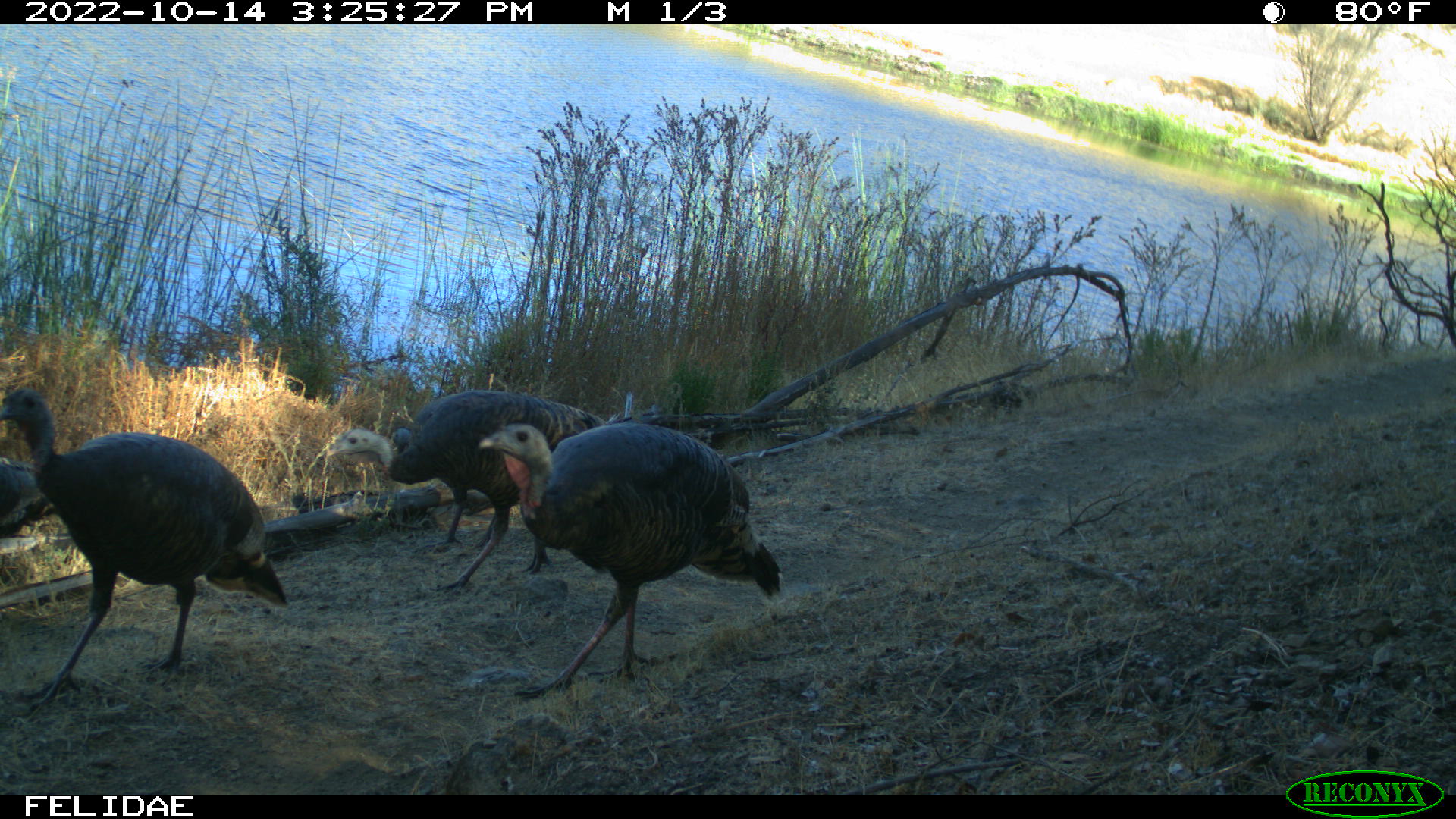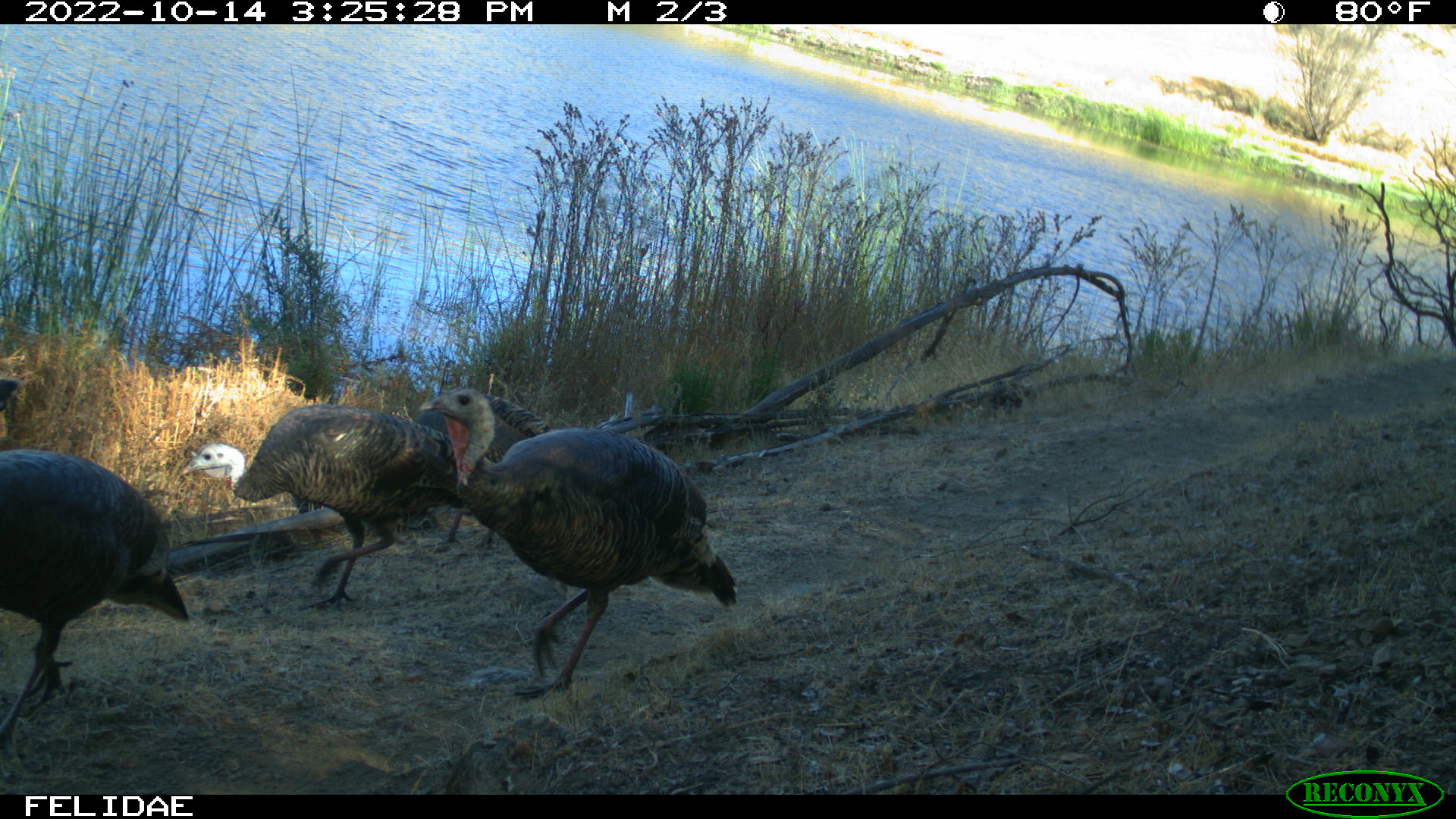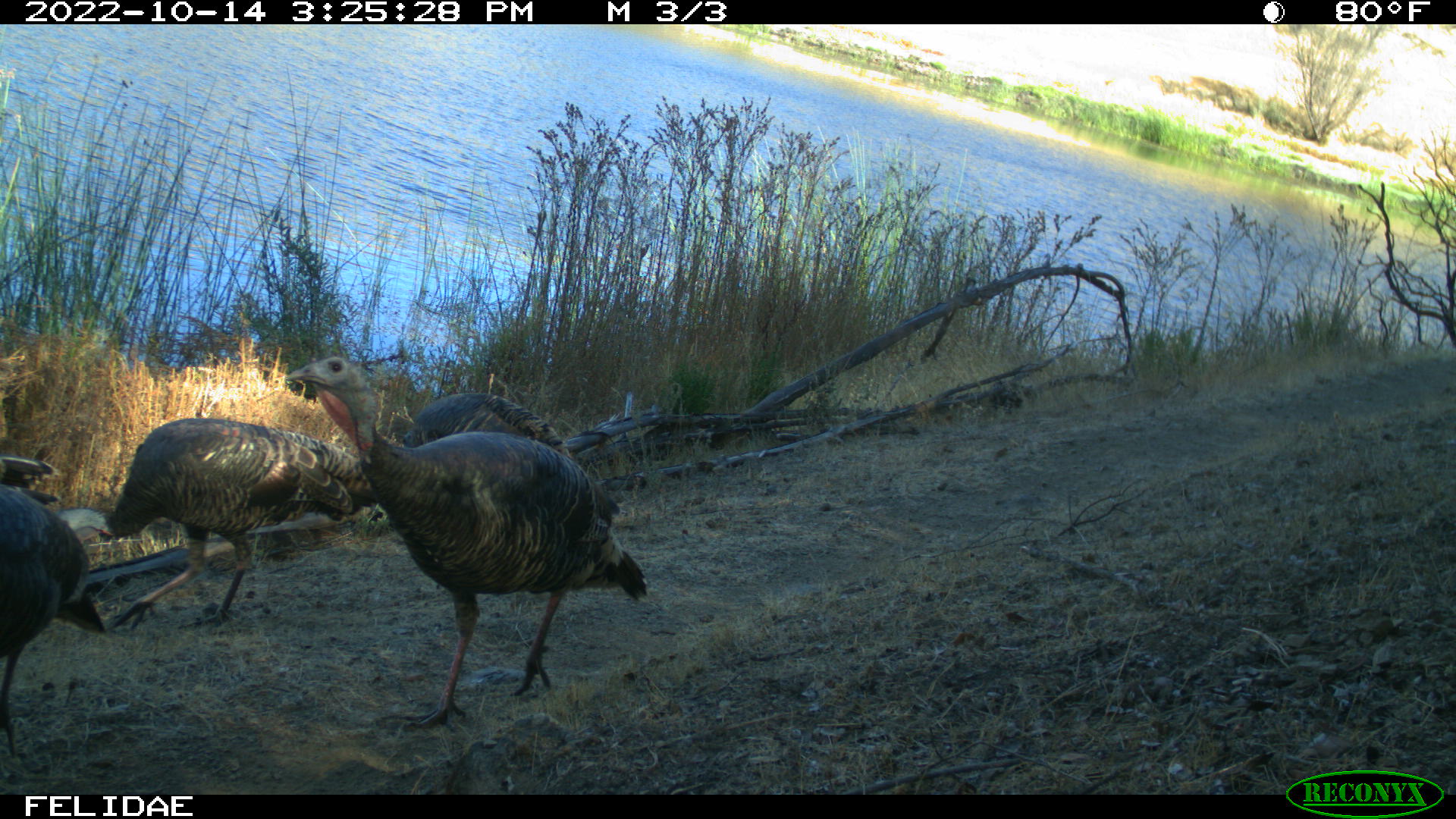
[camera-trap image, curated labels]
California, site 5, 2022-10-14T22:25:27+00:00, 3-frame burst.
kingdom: Animalia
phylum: Chordata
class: Aves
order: Galliformes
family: Phasianidae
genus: Meleagris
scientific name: Meleagris gallopavo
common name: turkey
Turkey (Meleagris gallopavo).